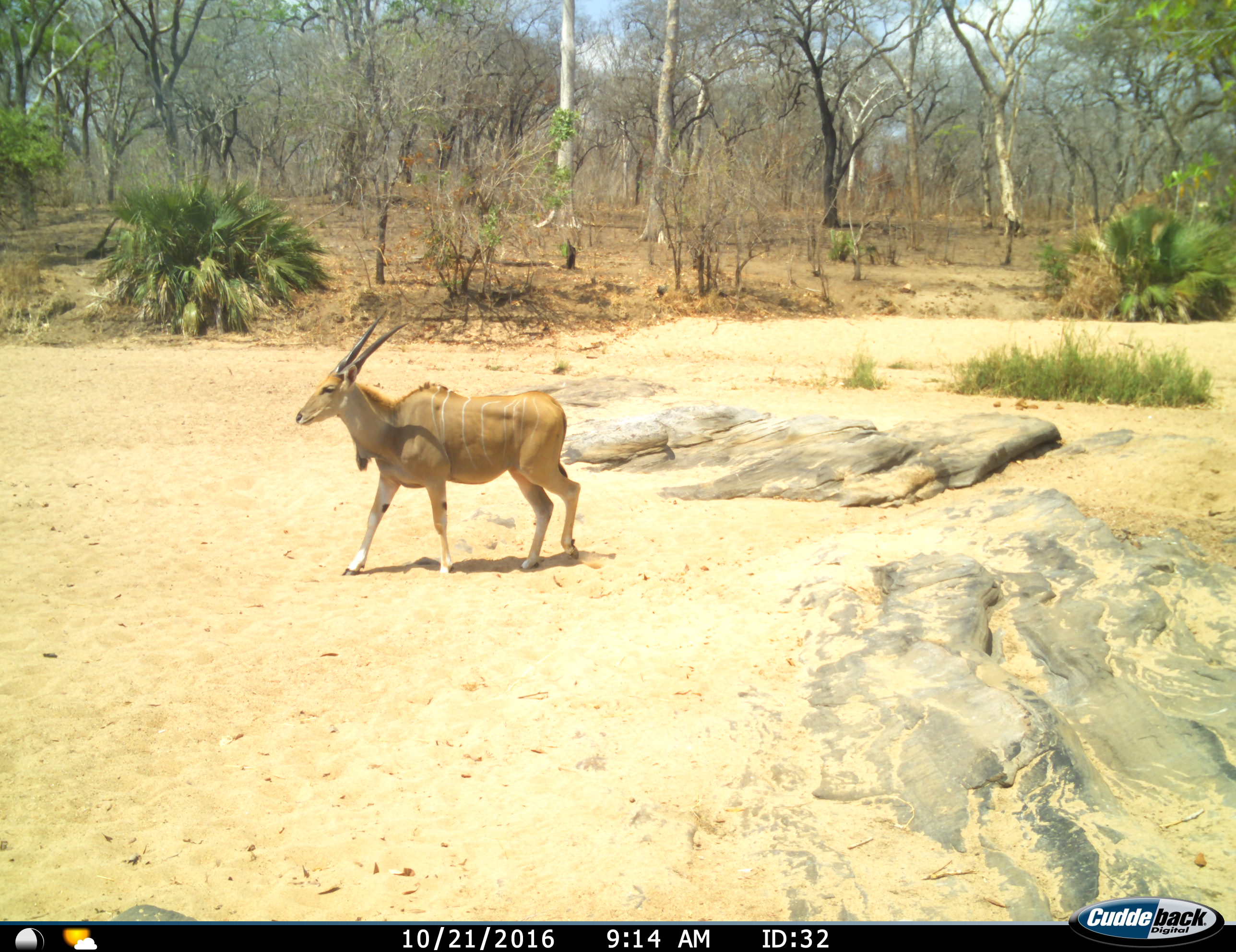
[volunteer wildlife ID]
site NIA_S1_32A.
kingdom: Animalia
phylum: Chordata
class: Mammalia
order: Artiodactyla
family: Bovidae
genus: Tragelaphus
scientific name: Tragelaphus oryx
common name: eland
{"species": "eland (Tragelaphus oryx)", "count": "1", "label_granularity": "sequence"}